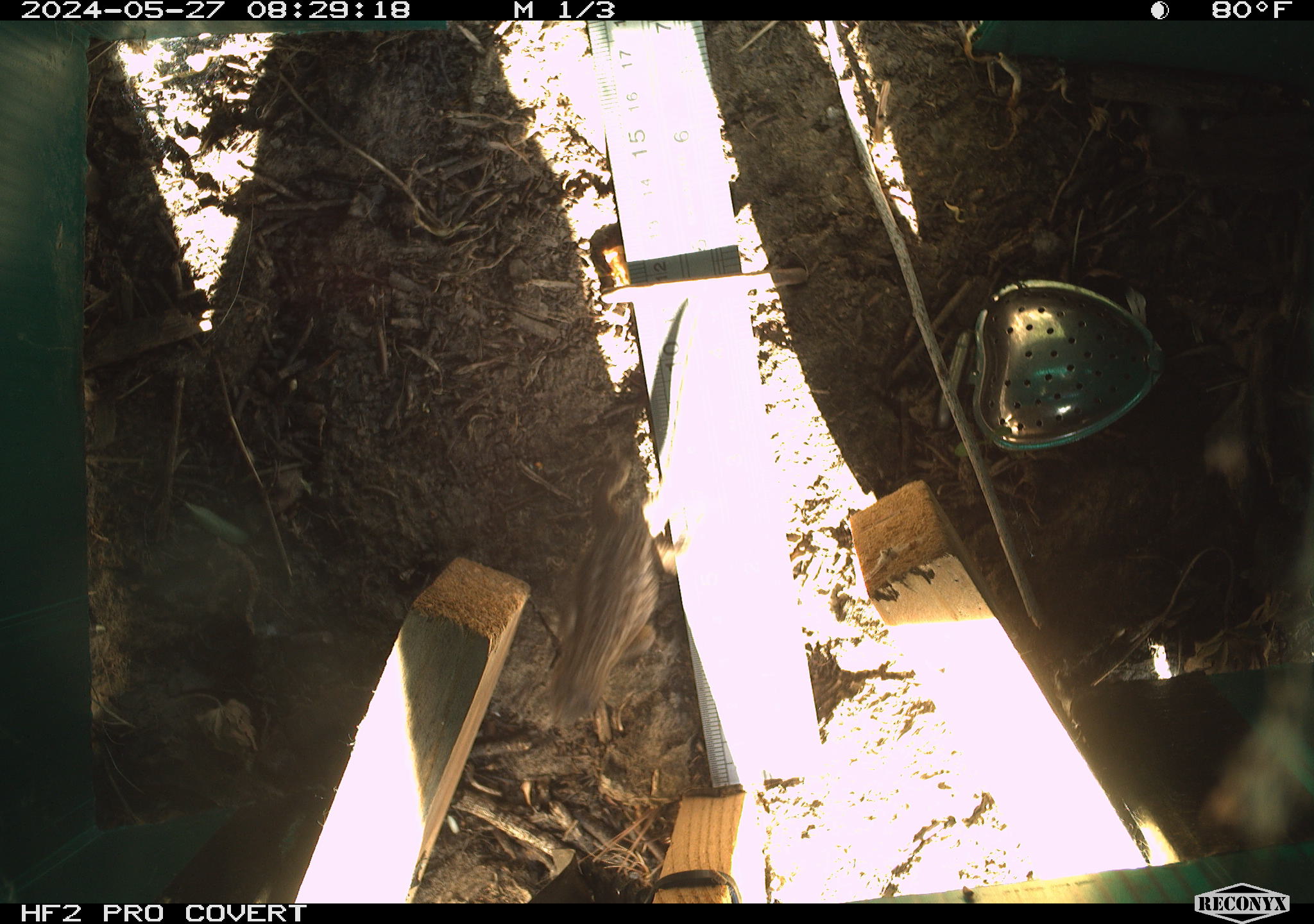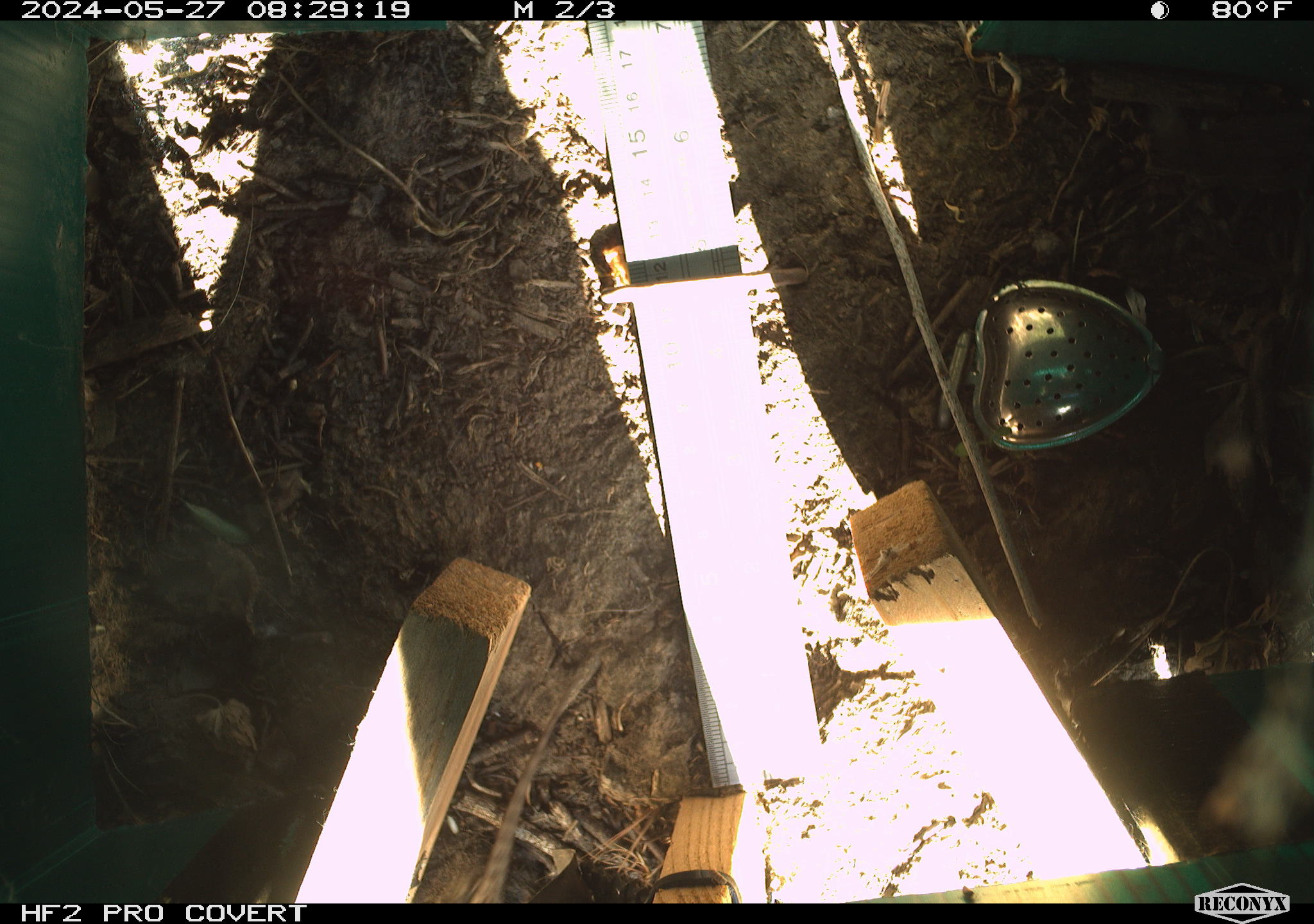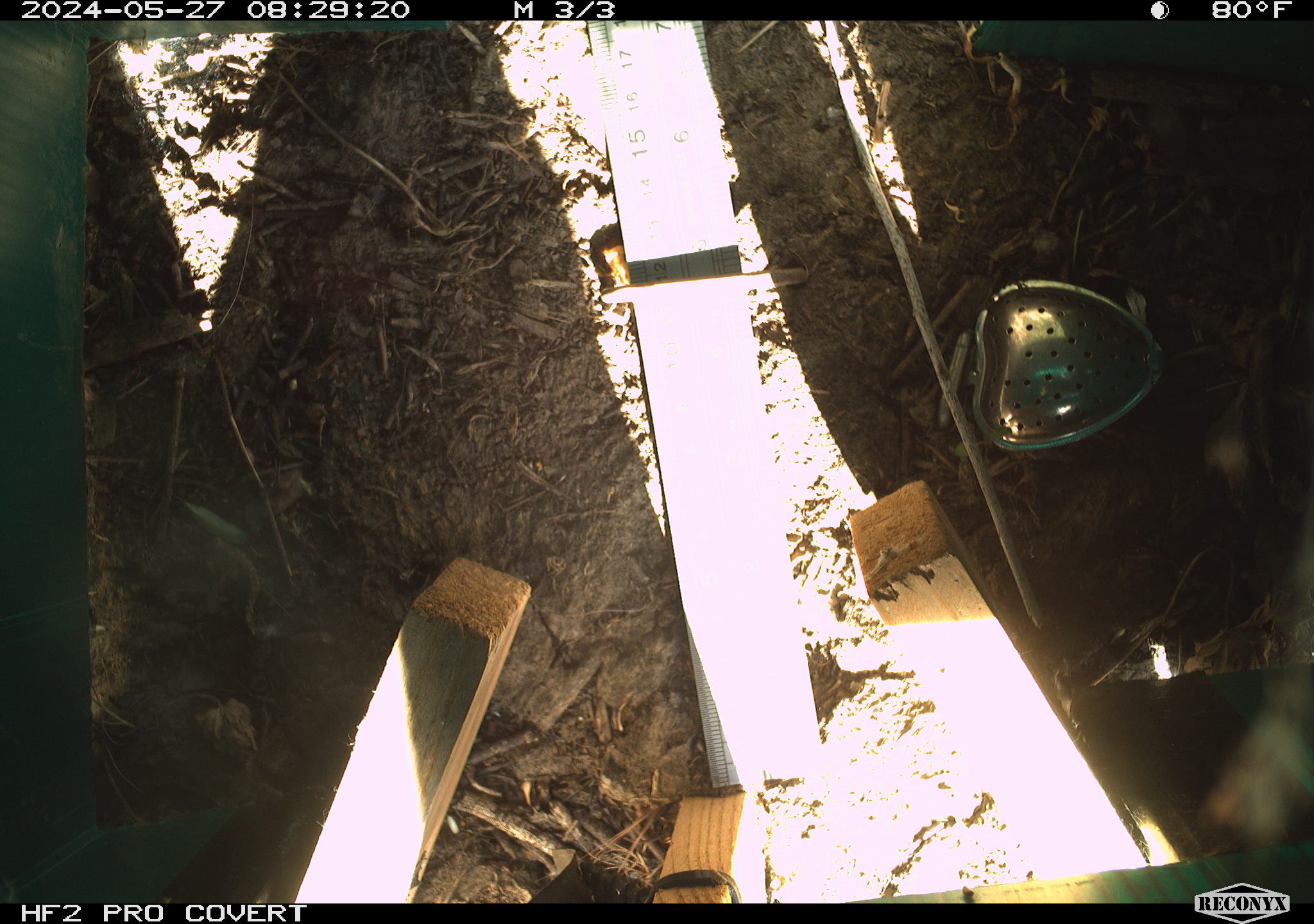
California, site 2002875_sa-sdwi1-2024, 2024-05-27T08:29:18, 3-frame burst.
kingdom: Animalia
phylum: Chordata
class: Reptilia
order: Squamata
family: Phrynosomatidae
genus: Sceloporus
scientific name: Sceloporus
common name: spiny lizards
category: sceloporus species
Sceloporus species (spiny lizards) (Sceloporus).